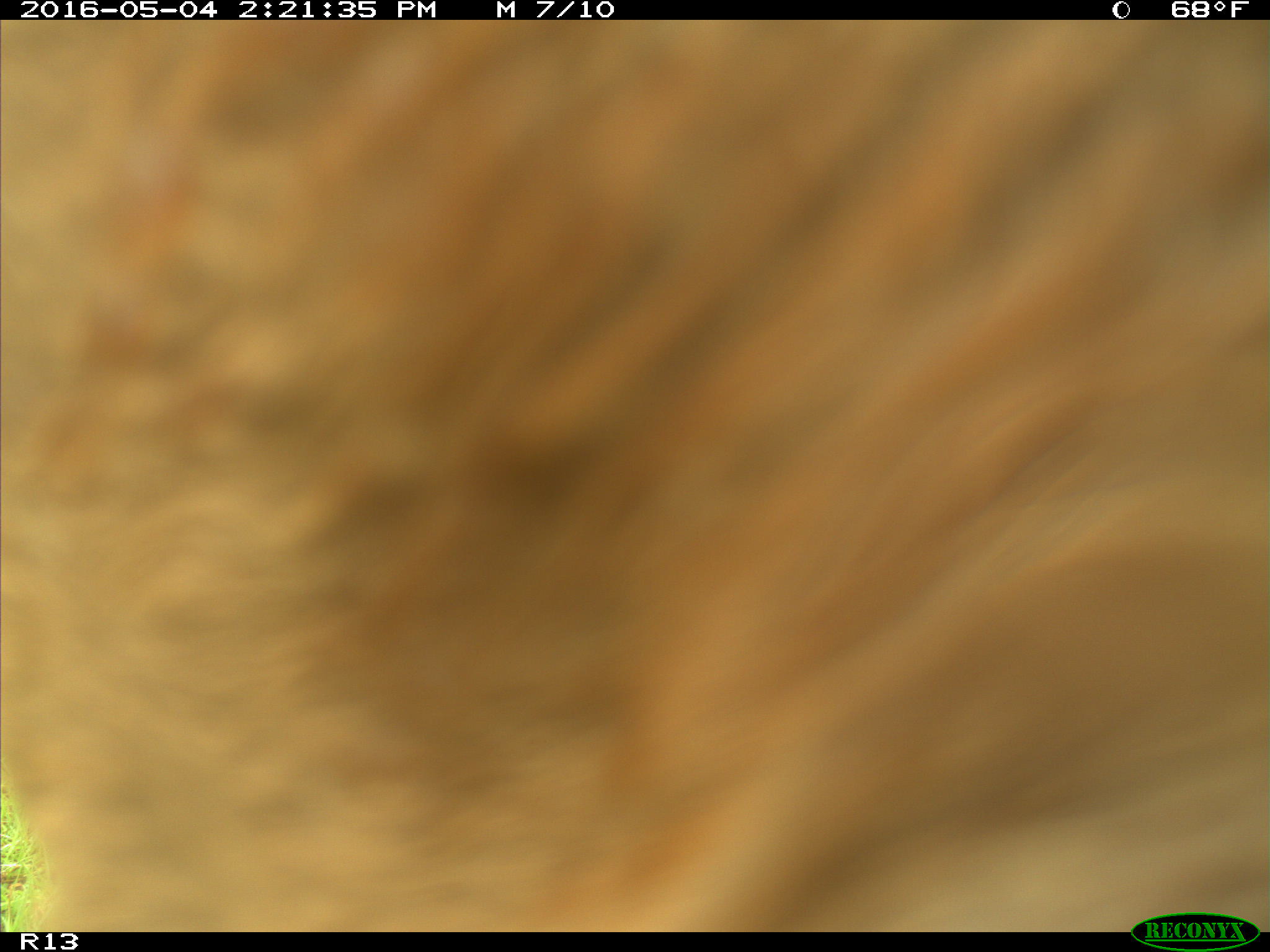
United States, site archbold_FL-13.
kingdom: Animalia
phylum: Chordata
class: Mammalia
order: Artiodactyla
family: Bovidae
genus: Bos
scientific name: Bos taurus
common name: domestic cow